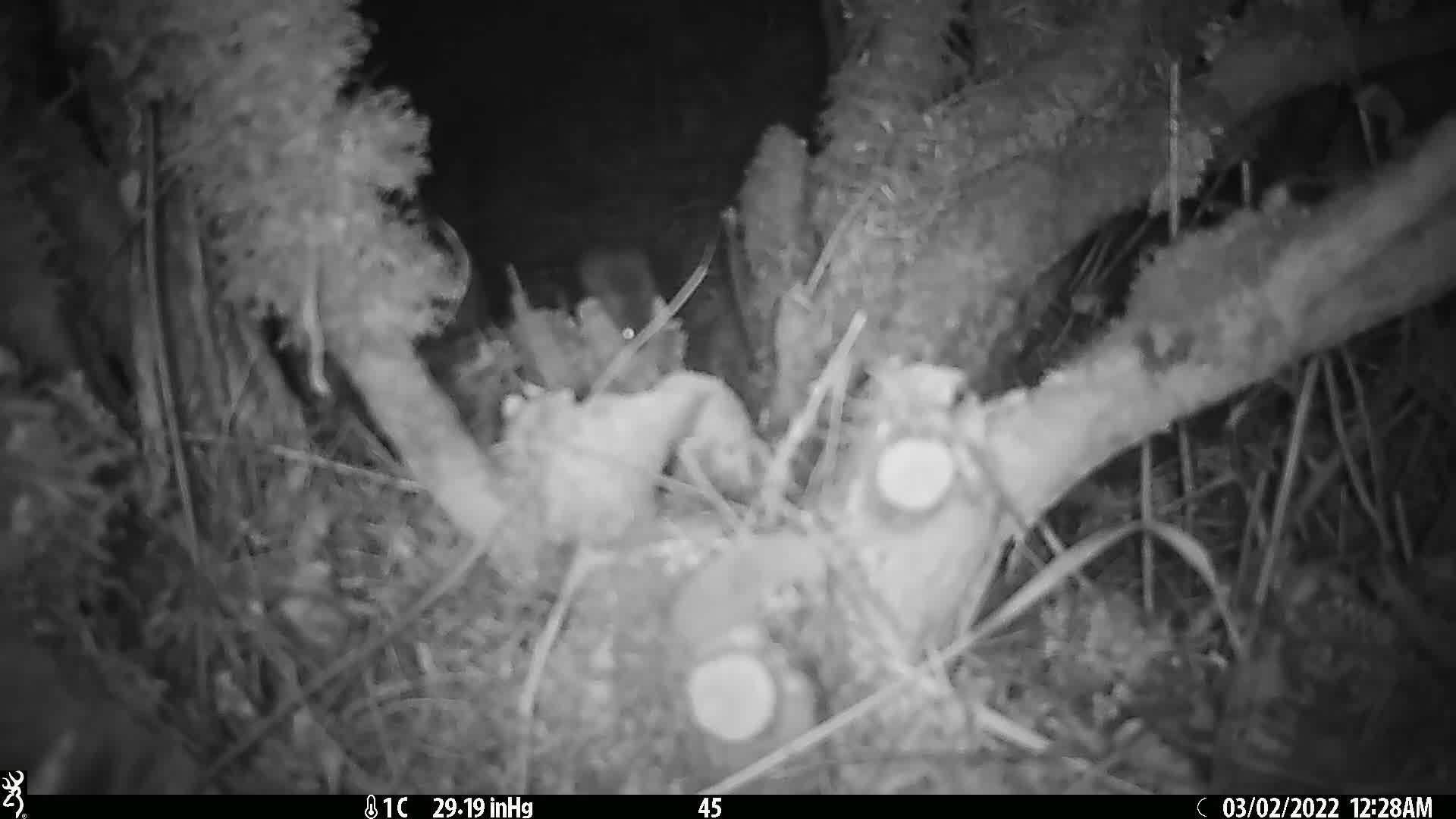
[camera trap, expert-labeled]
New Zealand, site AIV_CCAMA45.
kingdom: Animalia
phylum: Chordata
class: Mammalia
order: Rodentia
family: Muridae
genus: Mus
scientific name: Mus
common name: mouse